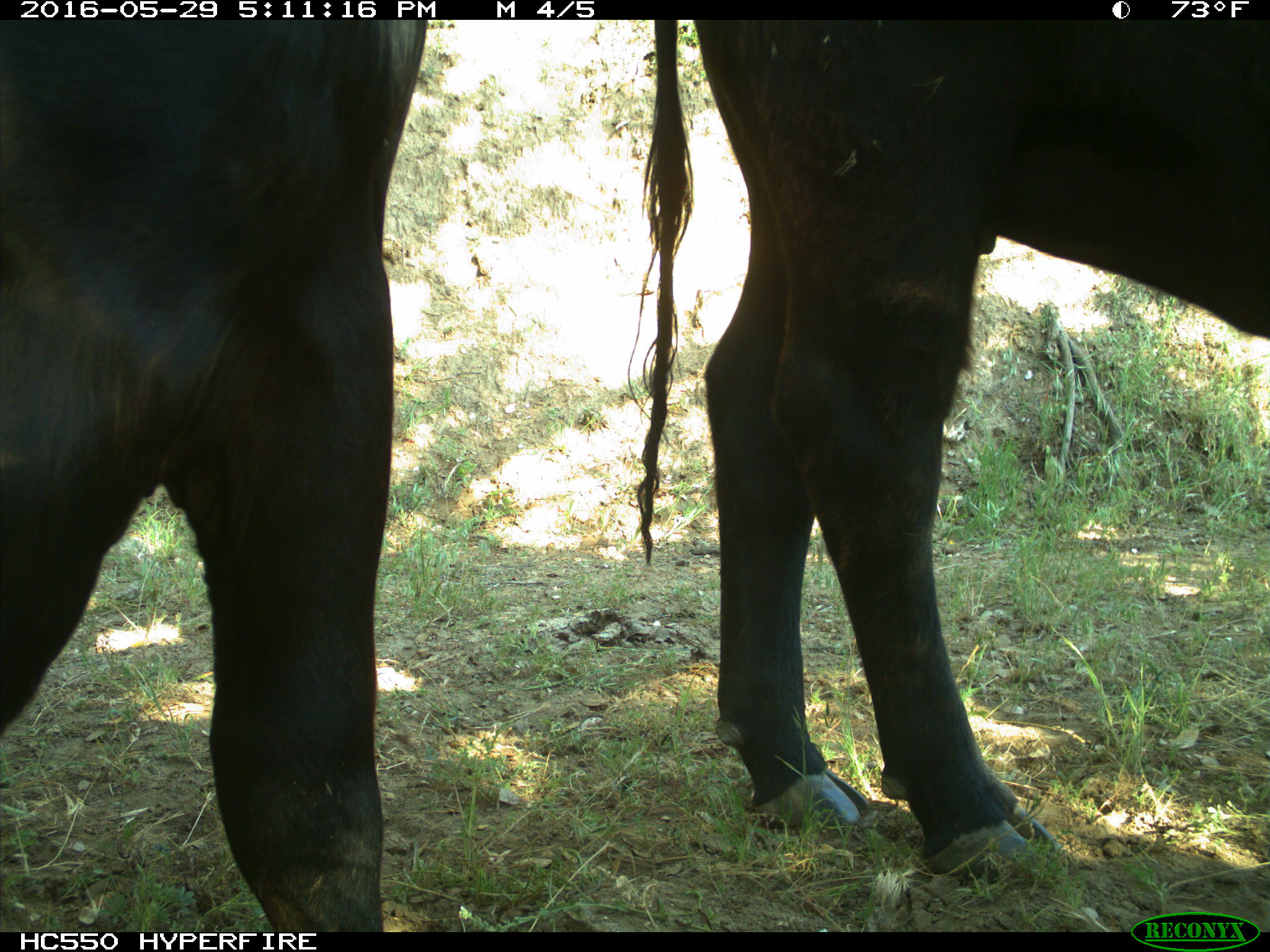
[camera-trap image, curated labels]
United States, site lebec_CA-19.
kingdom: Animalia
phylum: Chordata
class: Mammalia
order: Artiodactyla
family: Bovidae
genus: Bos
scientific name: Bos taurus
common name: domestic cow